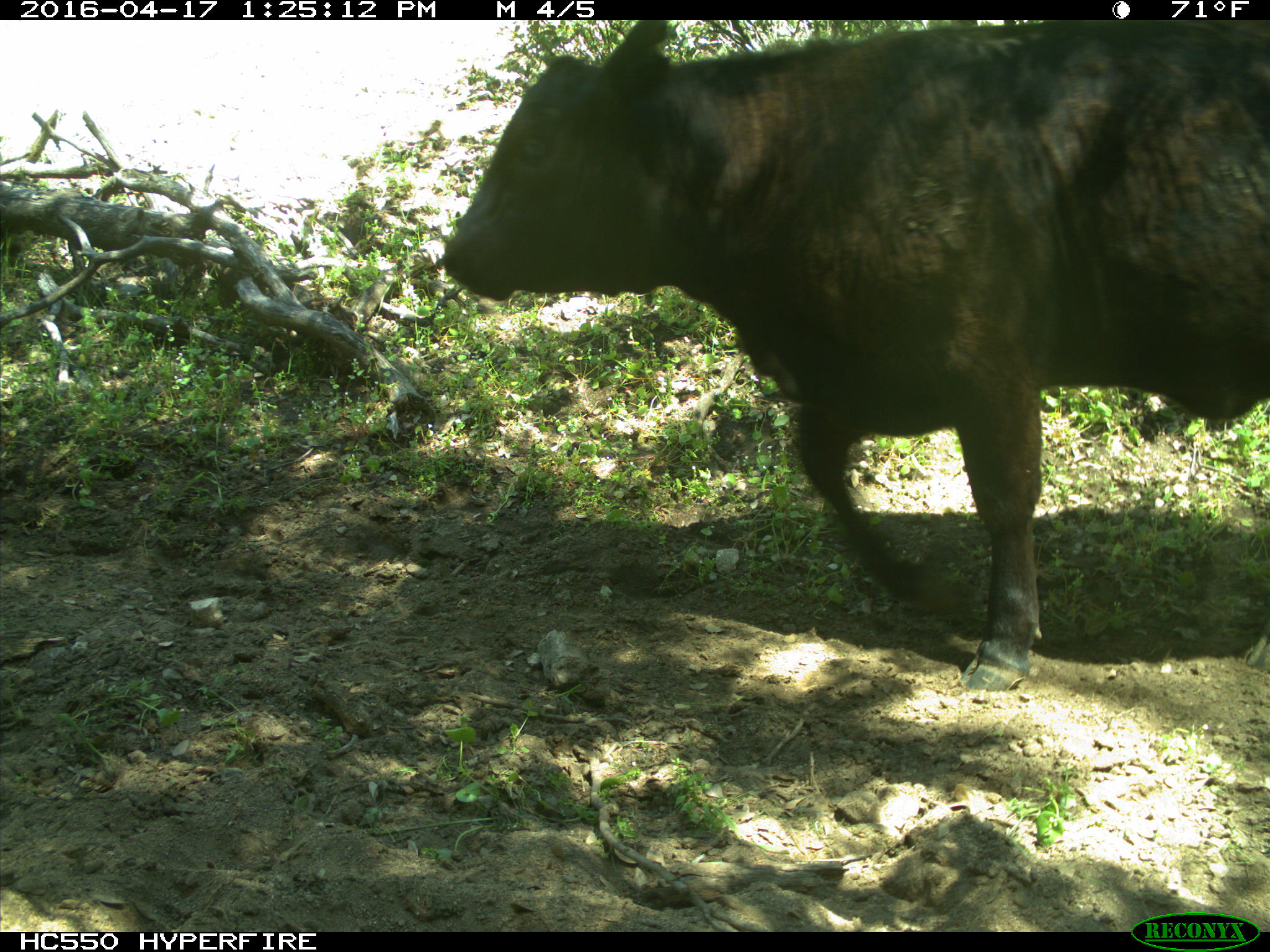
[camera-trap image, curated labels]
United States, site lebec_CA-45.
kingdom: Animalia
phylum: Chordata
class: Mammalia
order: Artiodactyla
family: Bovidae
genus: Bos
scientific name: Bos taurus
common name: domestic cow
Bos taurus (domestic cow).